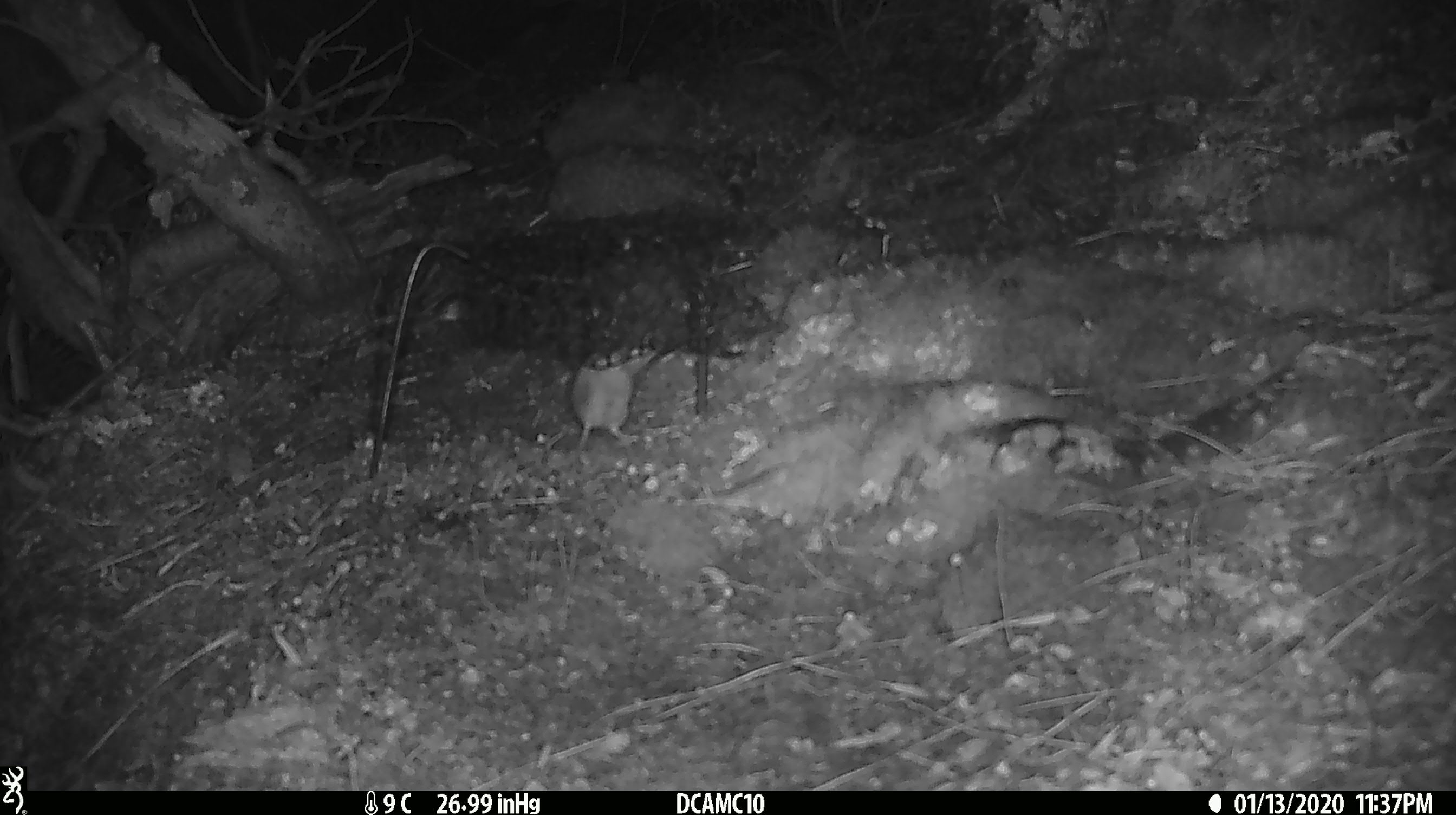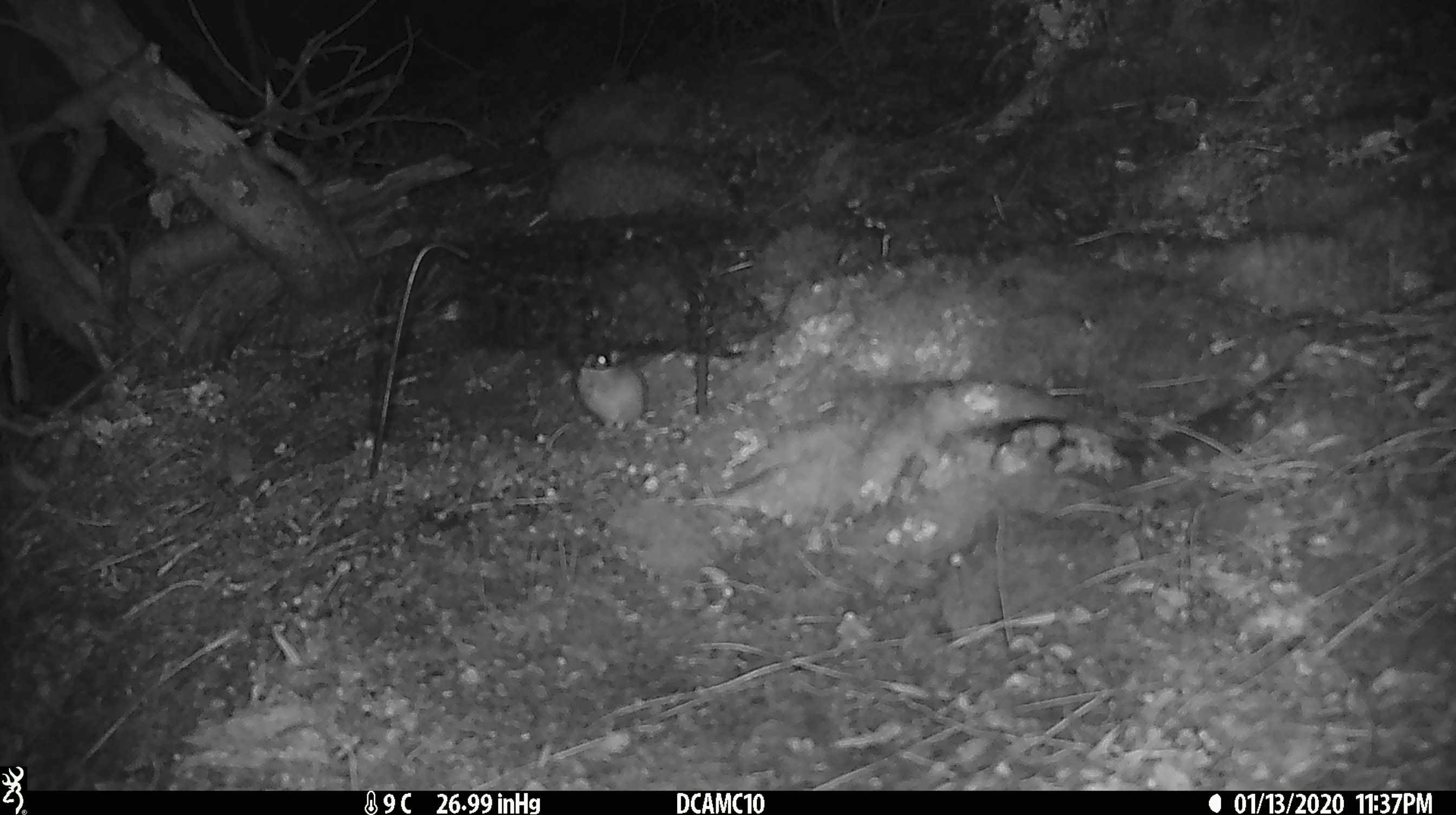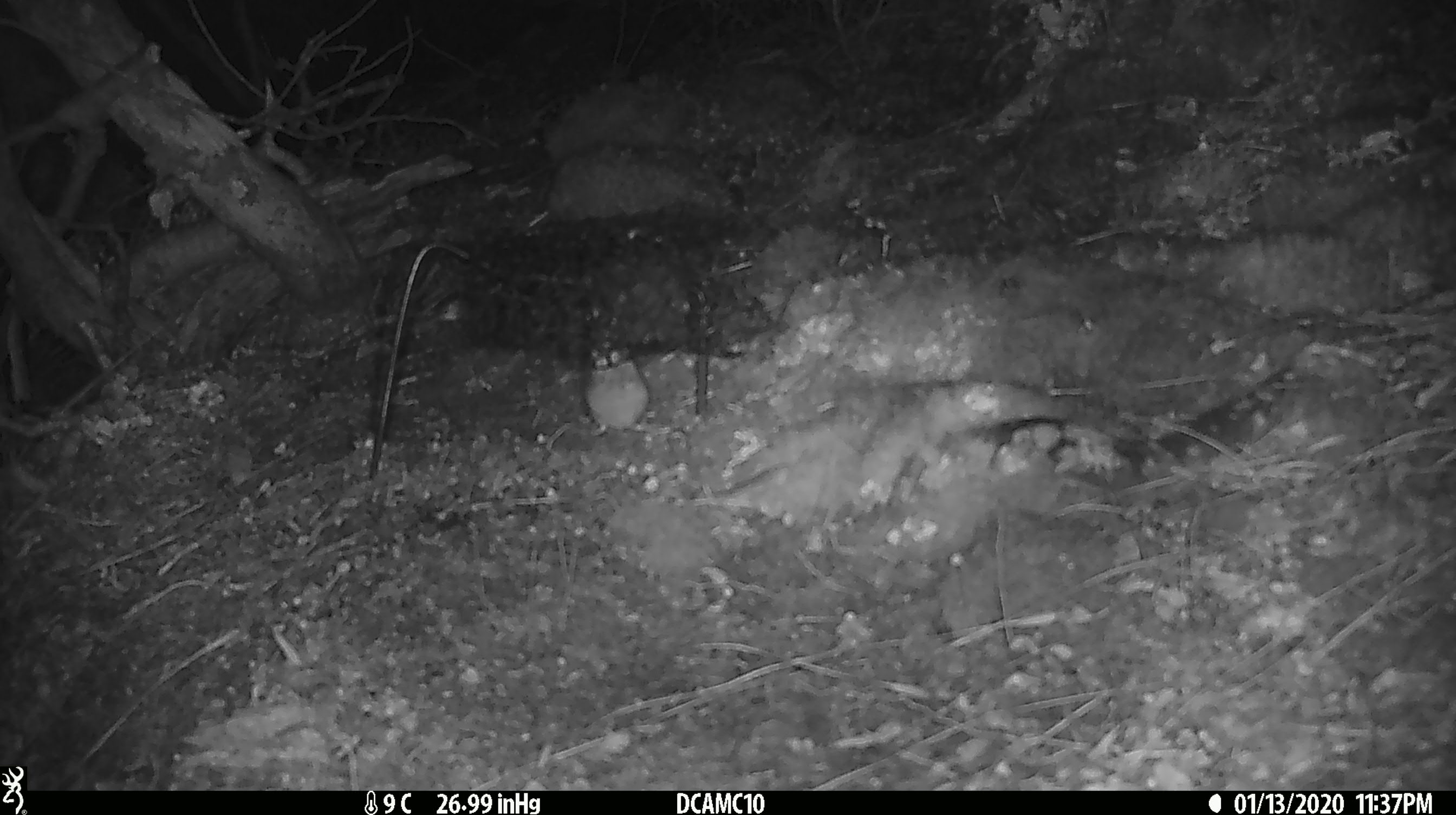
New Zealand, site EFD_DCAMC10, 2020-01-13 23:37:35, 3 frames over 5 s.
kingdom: Animalia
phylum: Chordata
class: Mammalia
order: Rodentia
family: Muridae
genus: Mus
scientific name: Mus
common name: mouse